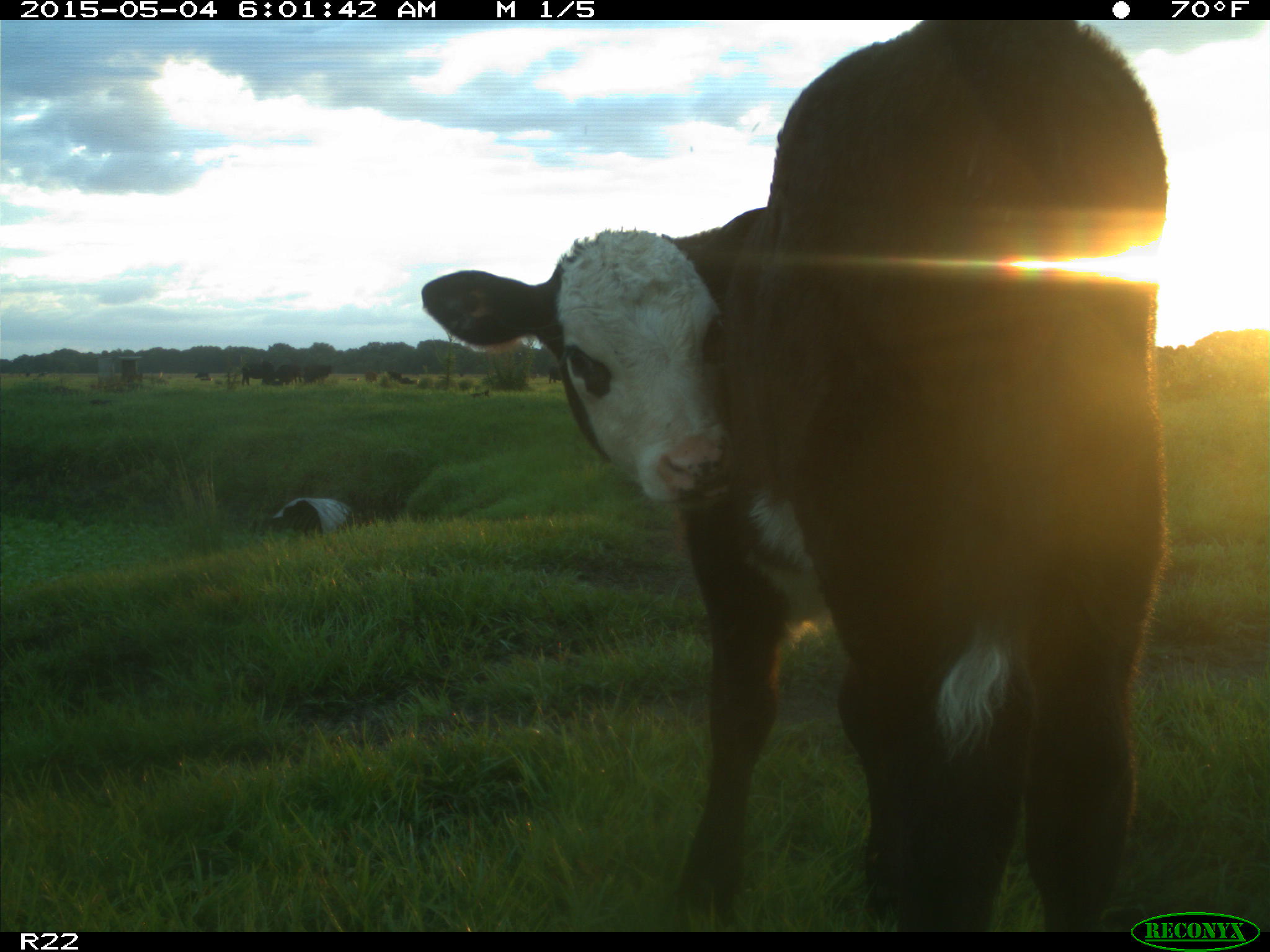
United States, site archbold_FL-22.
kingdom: Animalia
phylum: Chordata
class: Mammalia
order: Artiodactyla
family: Bovidae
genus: Bos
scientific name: Bos taurus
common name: domestic cow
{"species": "Bos taurus (domestic cow)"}